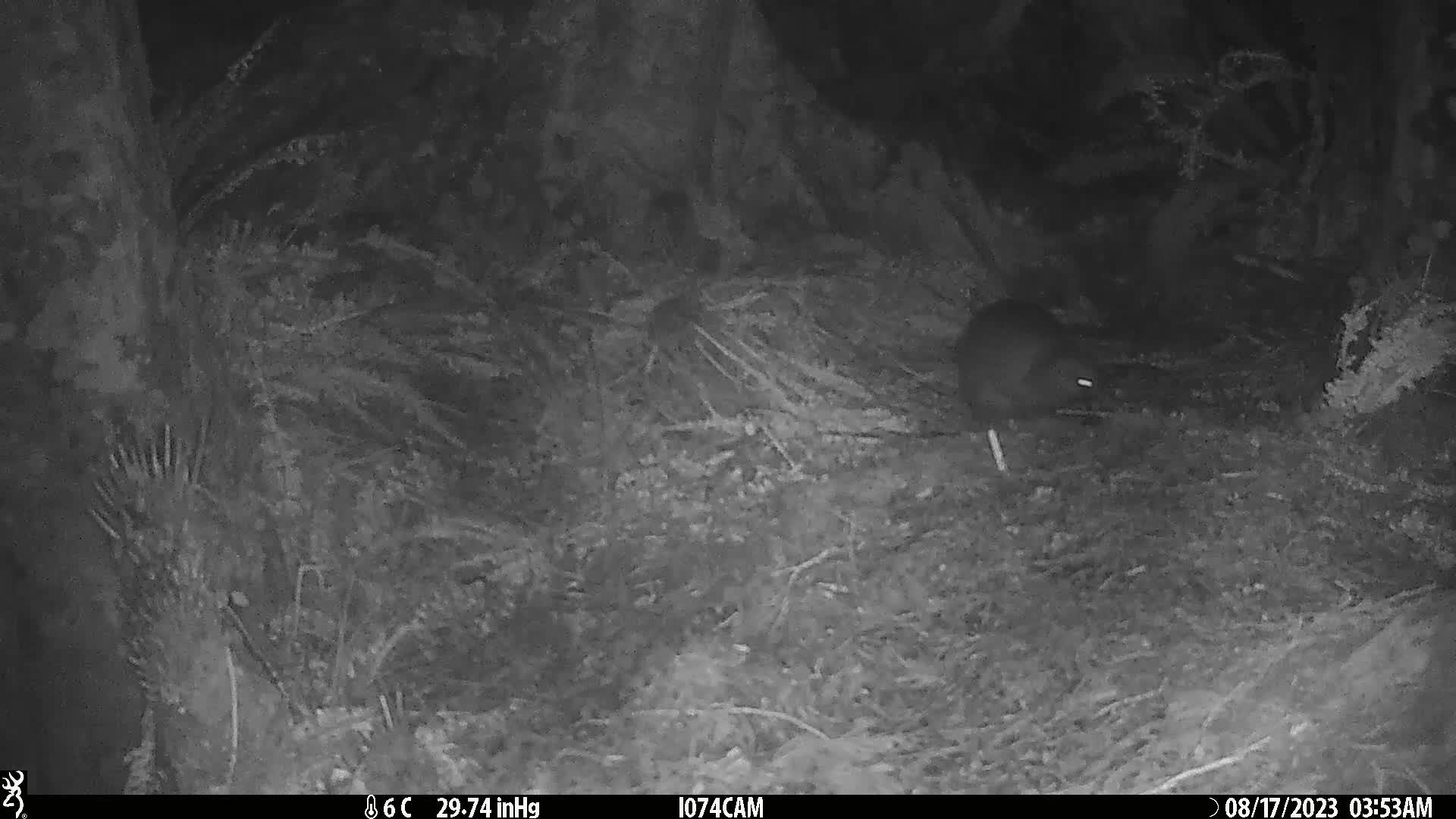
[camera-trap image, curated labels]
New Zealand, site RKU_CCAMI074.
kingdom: Animalia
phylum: Chordata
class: Aves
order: Apterygiformes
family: Apterygidae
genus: Apteryx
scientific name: Apteryx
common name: kiwi